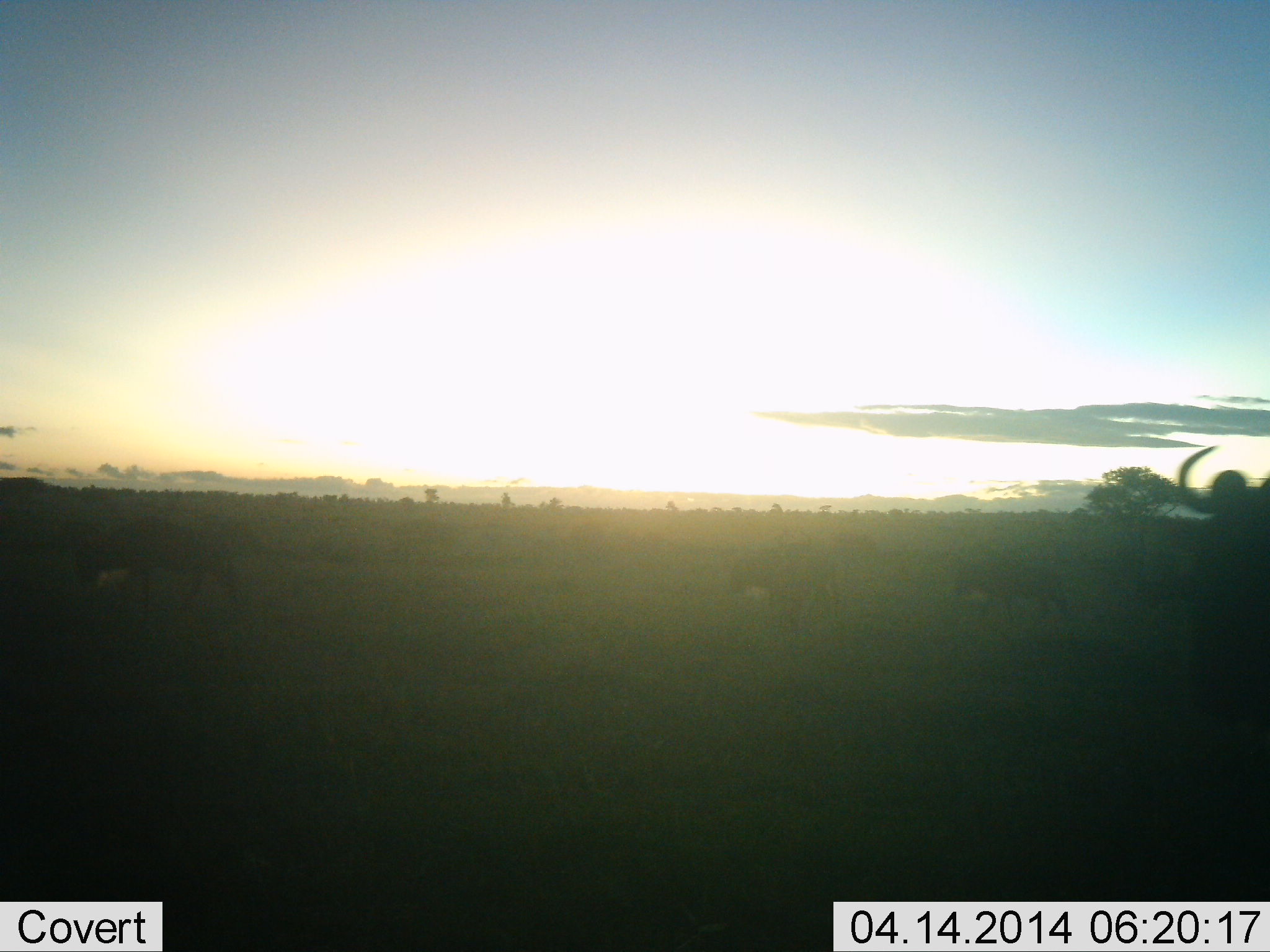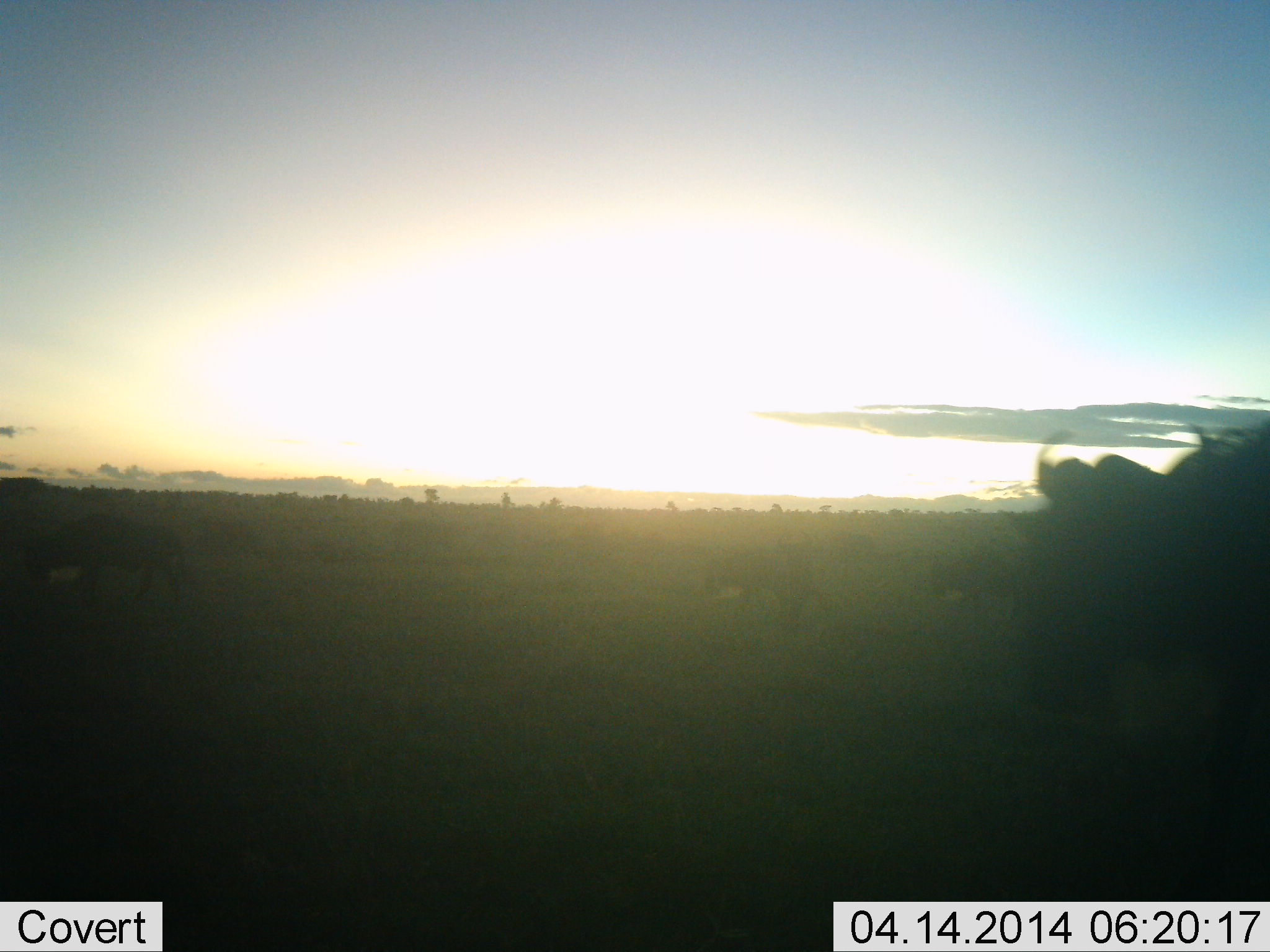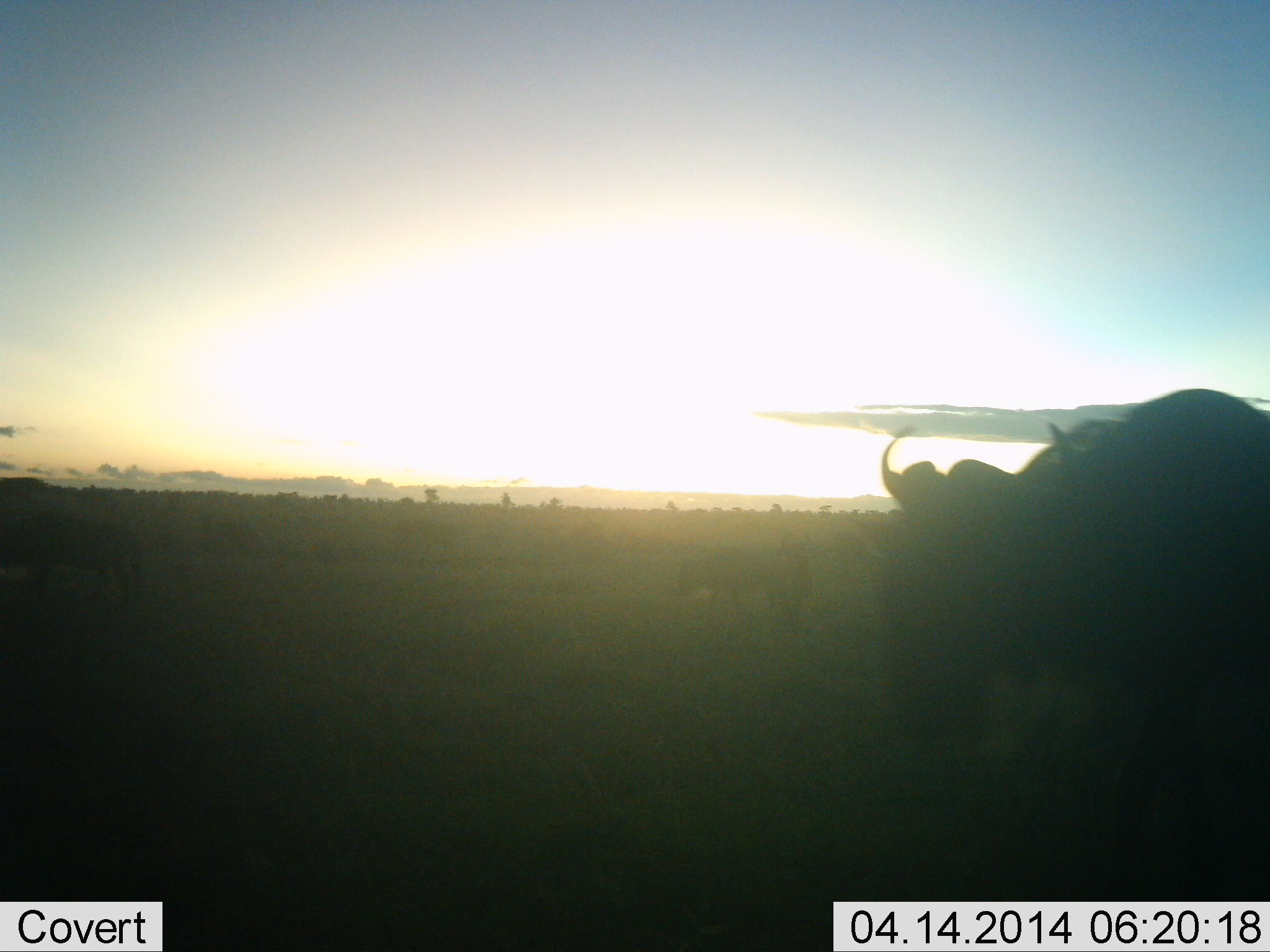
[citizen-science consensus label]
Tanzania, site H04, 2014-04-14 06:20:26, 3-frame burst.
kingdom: Animalia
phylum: Chordata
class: Mammalia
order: Artiodactyla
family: Bovidae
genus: Connochaetes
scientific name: Connochaetes taurinus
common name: blue wildebeest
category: wildebeest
Wildebeest (blue wildebeest) (Connochaetes taurinus), count 3. Behavior (volunteer vote fractions): standing 6%, resting 0%, moving 94%, interacting 0%. Young present (vote fraction): 3%. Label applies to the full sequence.